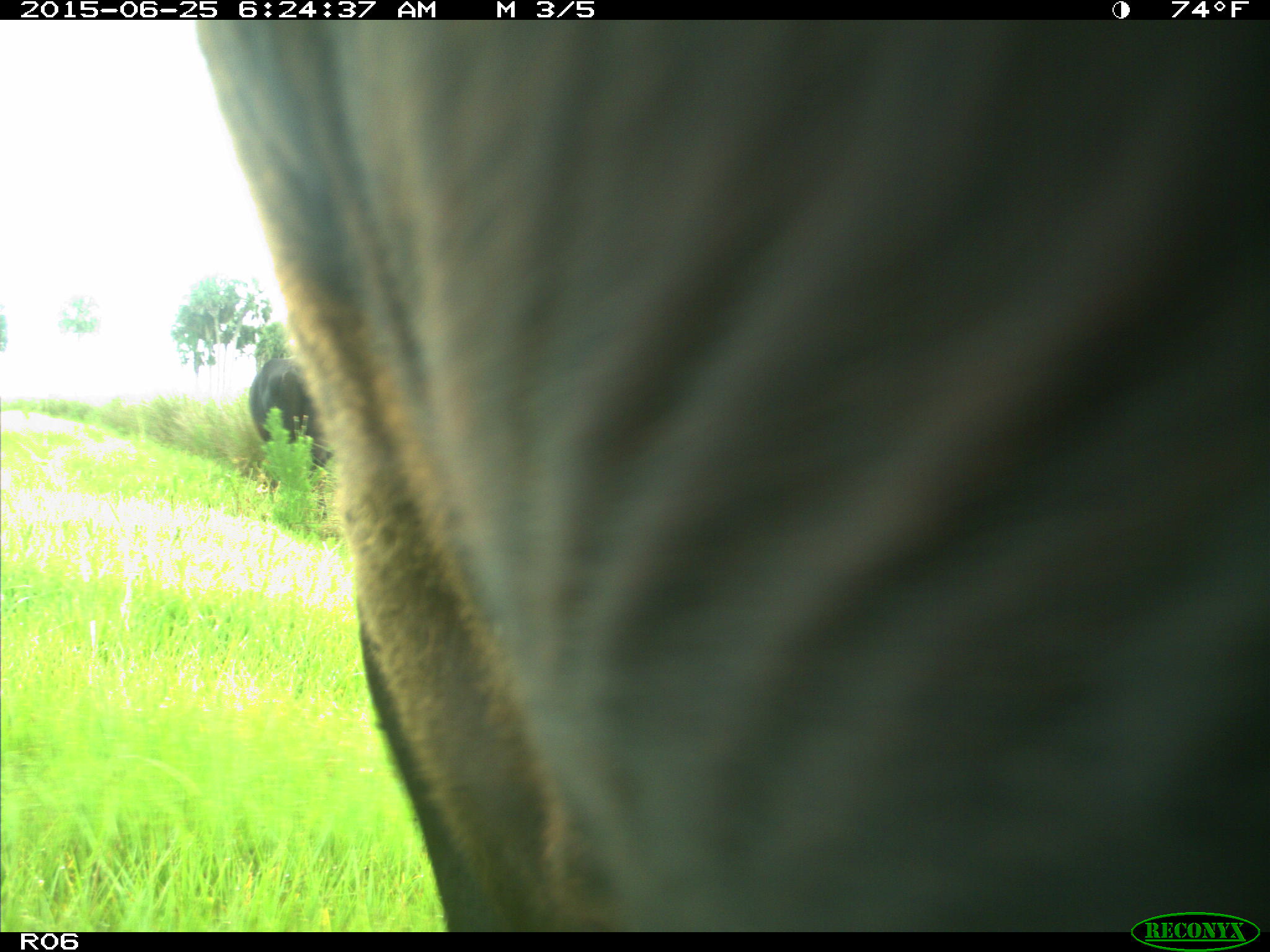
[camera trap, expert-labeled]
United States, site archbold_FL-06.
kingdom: Animalia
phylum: Chordata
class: Mammalia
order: Artiodactyla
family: Bovidae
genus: Bos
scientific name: Bos taurus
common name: domestic cow